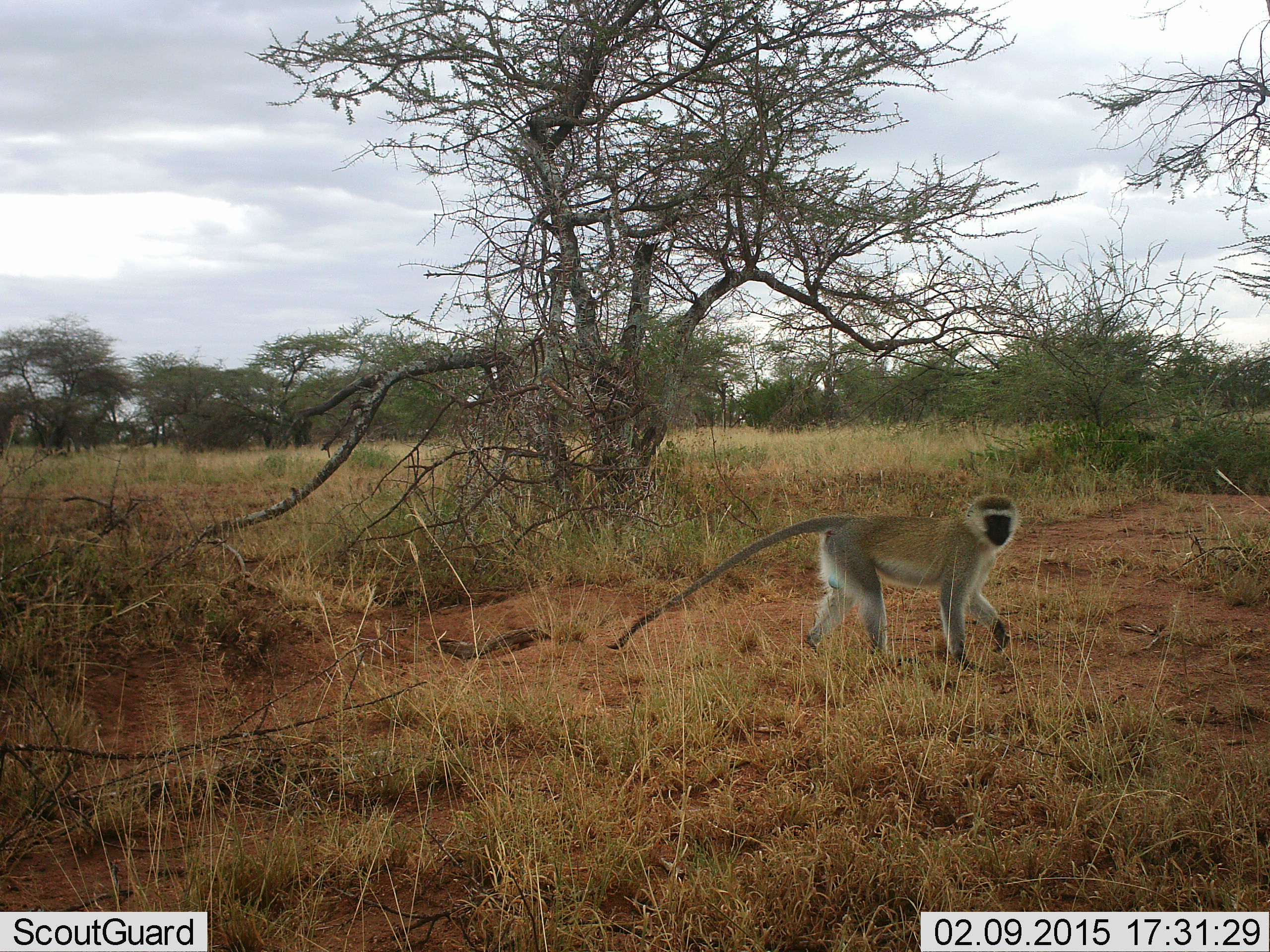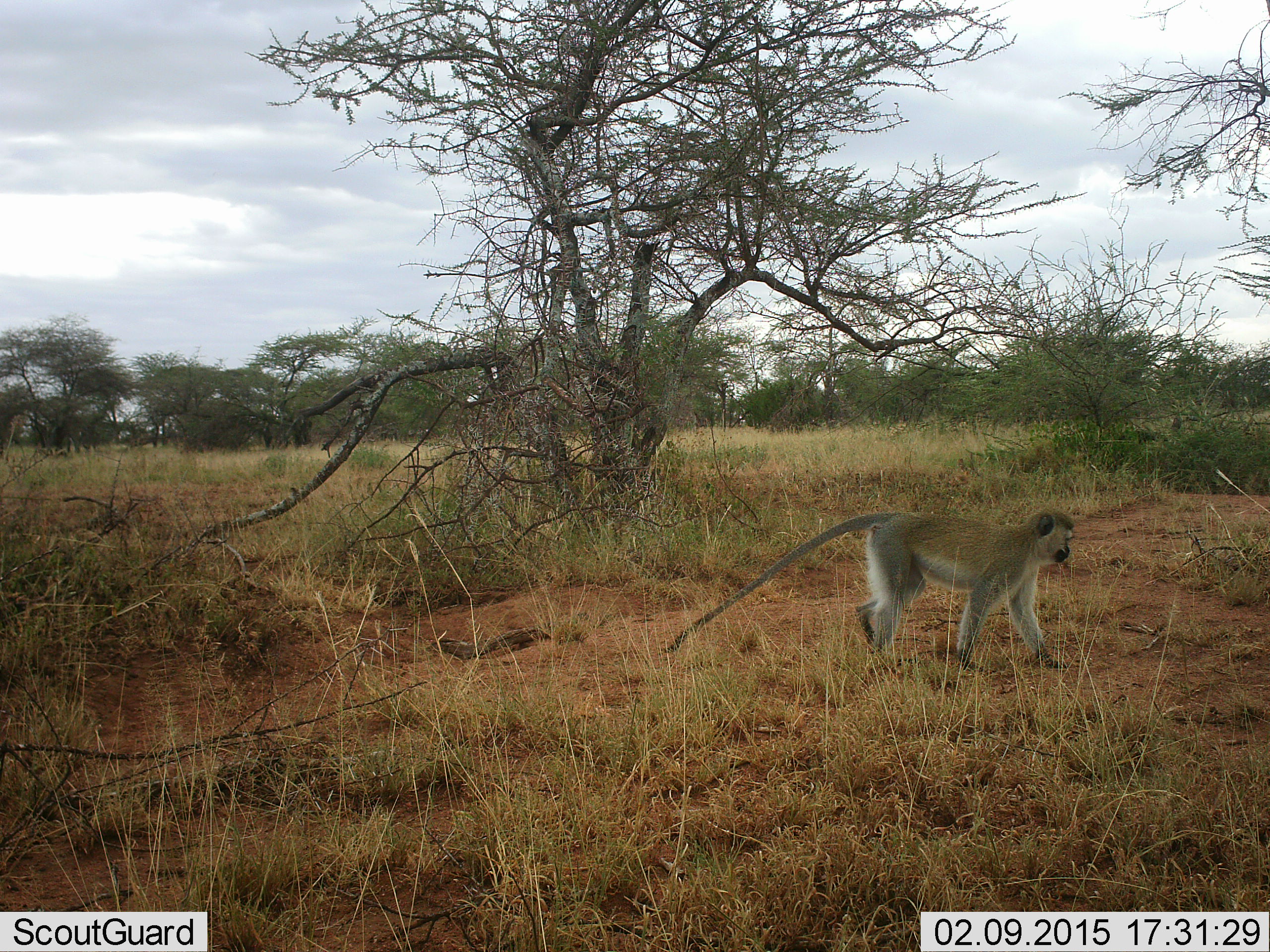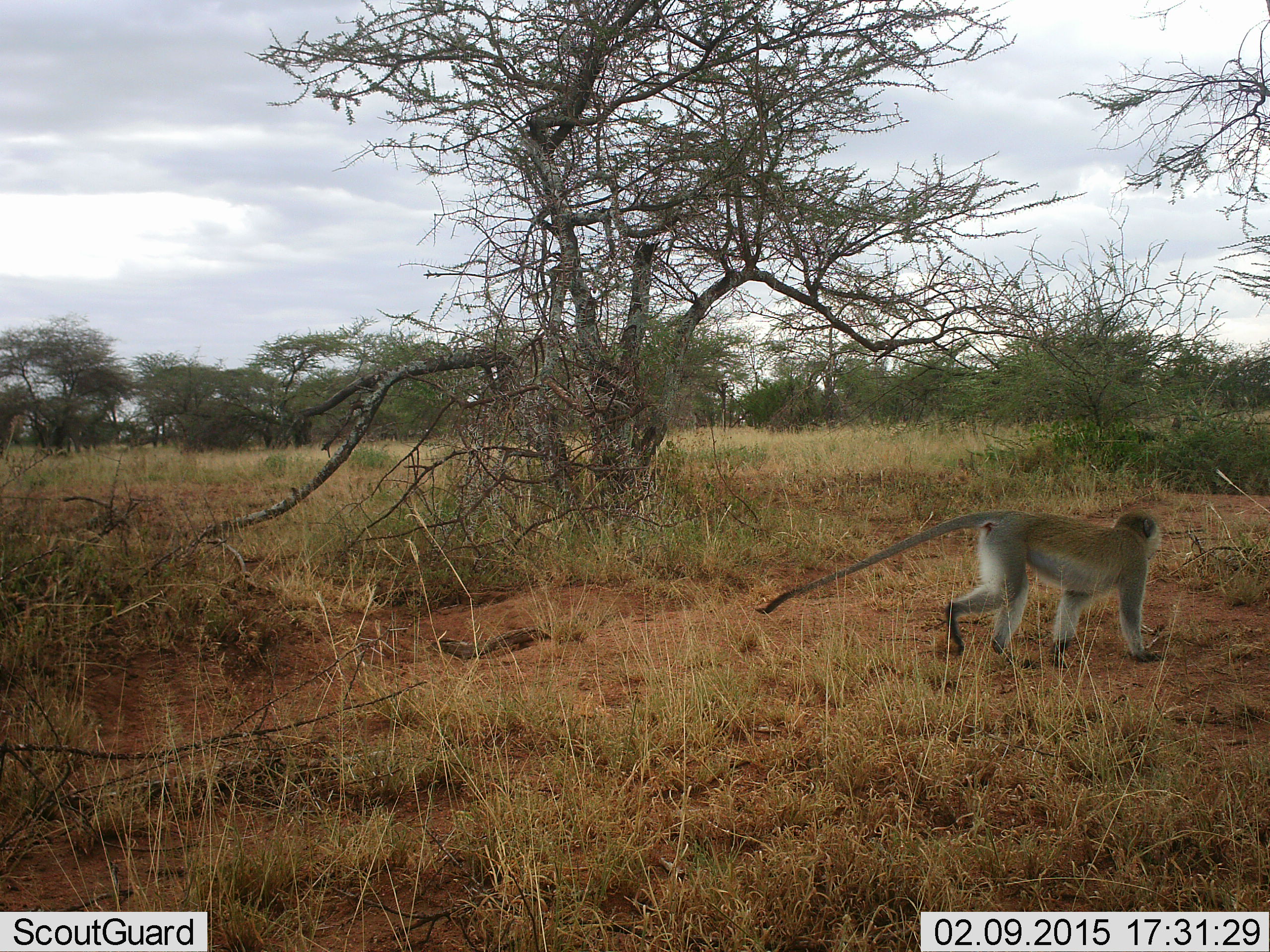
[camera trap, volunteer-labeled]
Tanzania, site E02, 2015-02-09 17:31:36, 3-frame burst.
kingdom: Animalia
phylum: Chordata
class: Mammalia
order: Primates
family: Cercopithecidae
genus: Chlorocebus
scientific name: Chlorocebus pygerythrus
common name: vervet monkey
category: monkeyvervet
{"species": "monkeyvervet (vervet monkey) (Chlorocebus pygerythrus)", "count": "1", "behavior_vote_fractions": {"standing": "0%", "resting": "0%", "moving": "100%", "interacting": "0%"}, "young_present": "0%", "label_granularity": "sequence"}